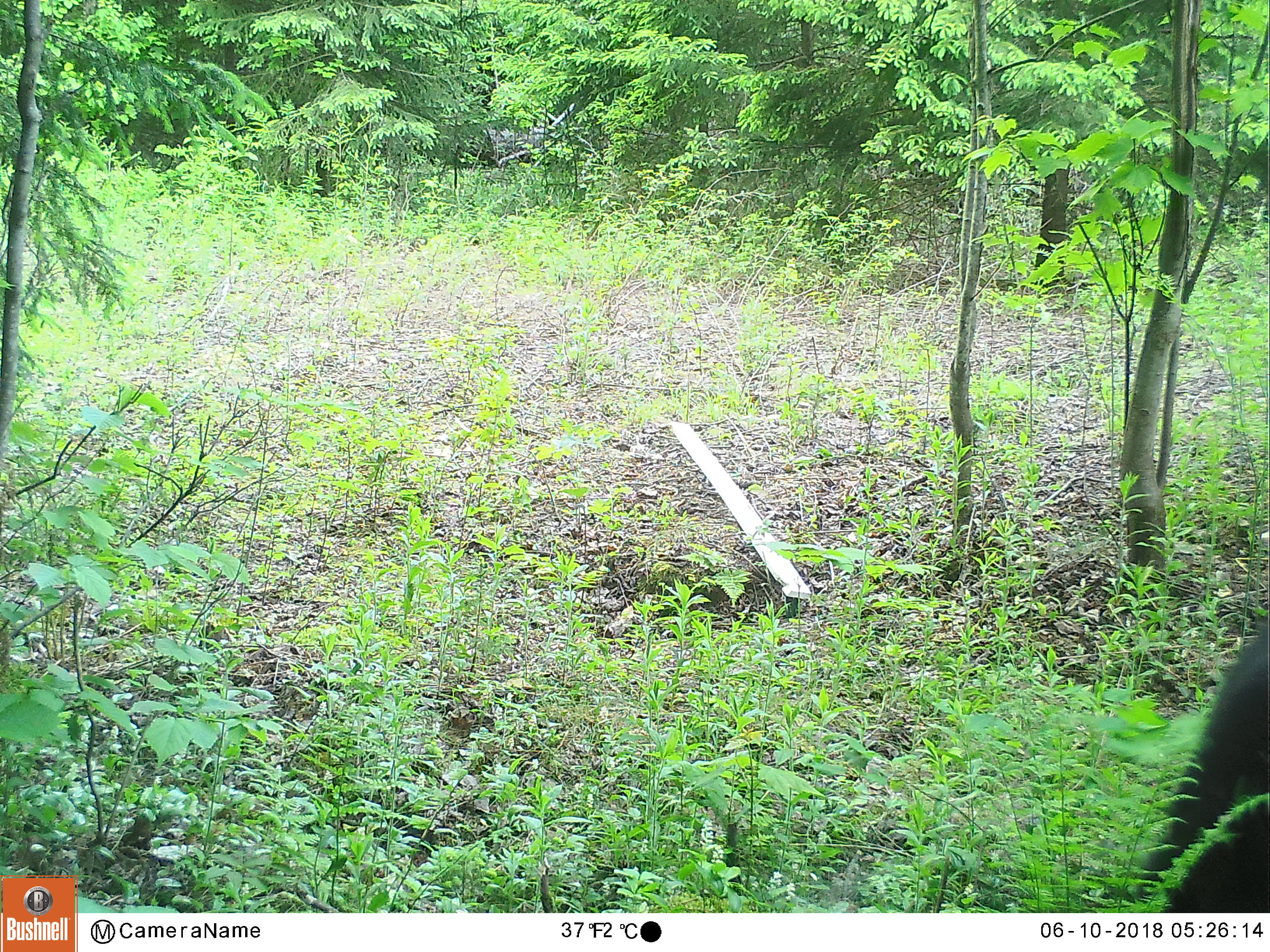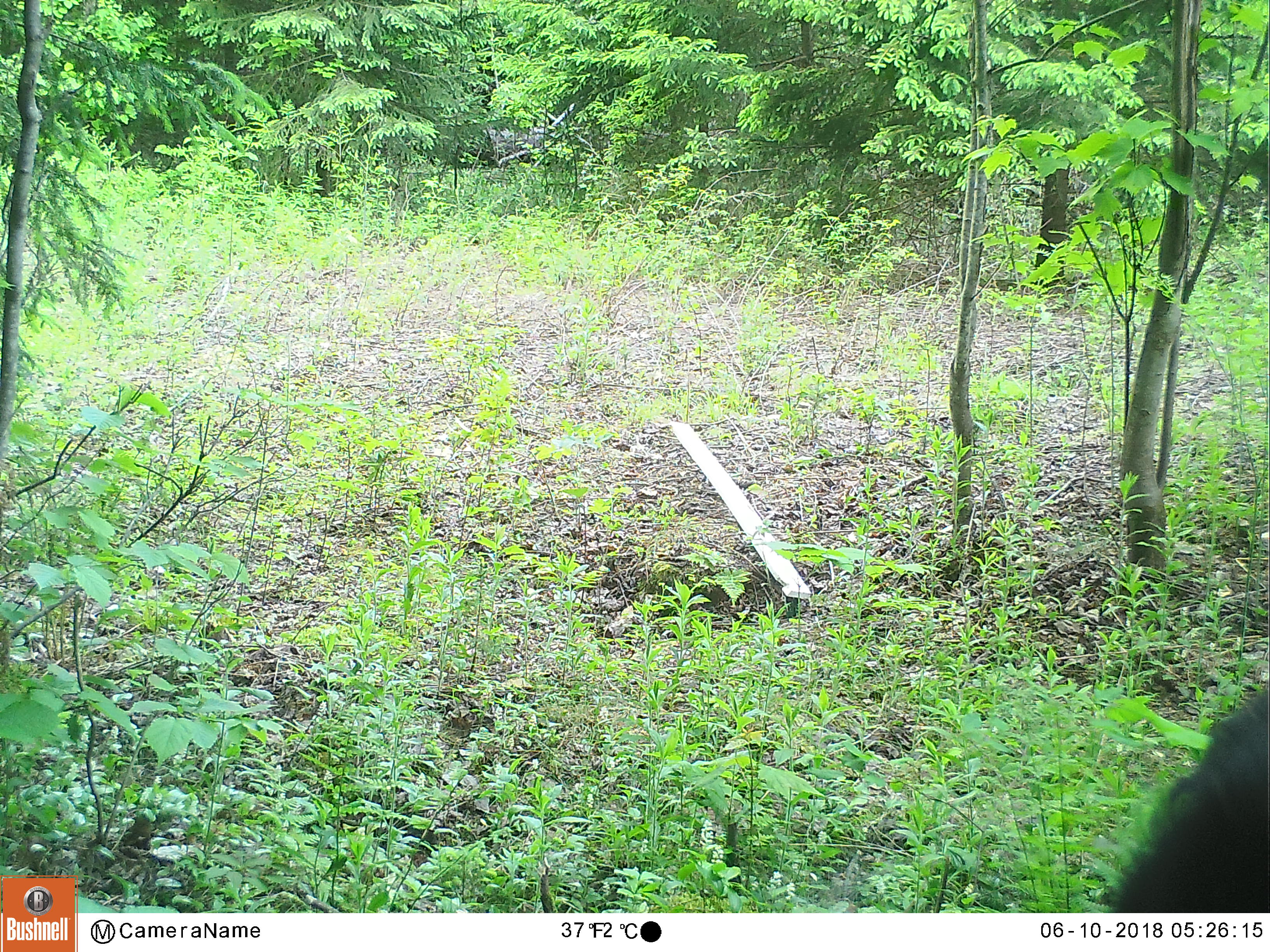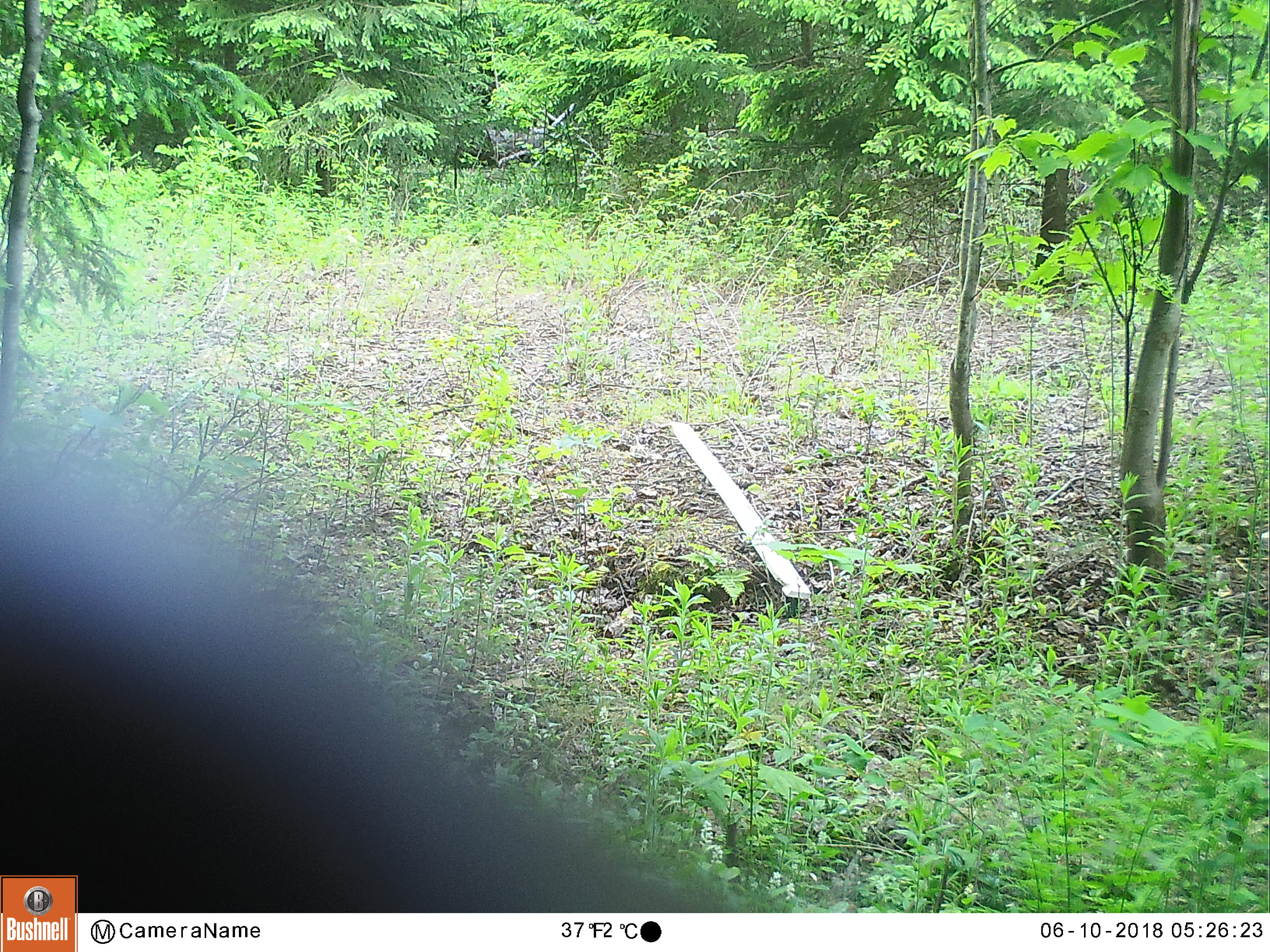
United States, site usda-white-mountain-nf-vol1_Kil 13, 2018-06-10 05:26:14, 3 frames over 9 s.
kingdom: Animalia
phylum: Chordata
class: Mammalia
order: Carnivora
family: Ursidae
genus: Ursus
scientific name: Ursus americanus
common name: black bear